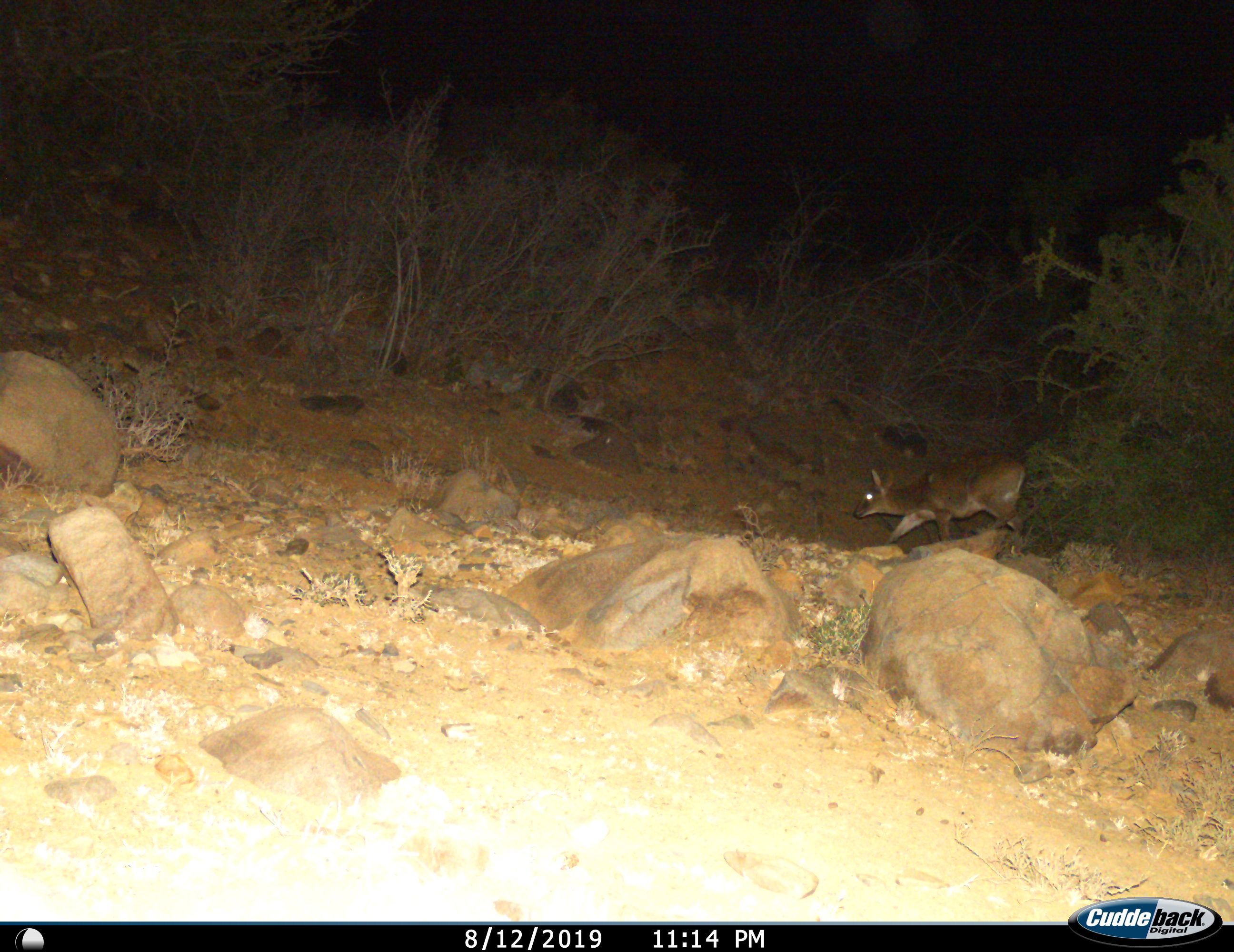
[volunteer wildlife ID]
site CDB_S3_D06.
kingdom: Animalia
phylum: Chordata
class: Mammalia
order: Artiodactyla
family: Bovidae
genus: Sylvicapra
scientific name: Sylvicapra grimmia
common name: common duiker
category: duikercommongrey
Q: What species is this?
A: Duikercommongrey (common duiker) (Sylvicapra grimmia).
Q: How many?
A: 1.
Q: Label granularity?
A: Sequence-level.